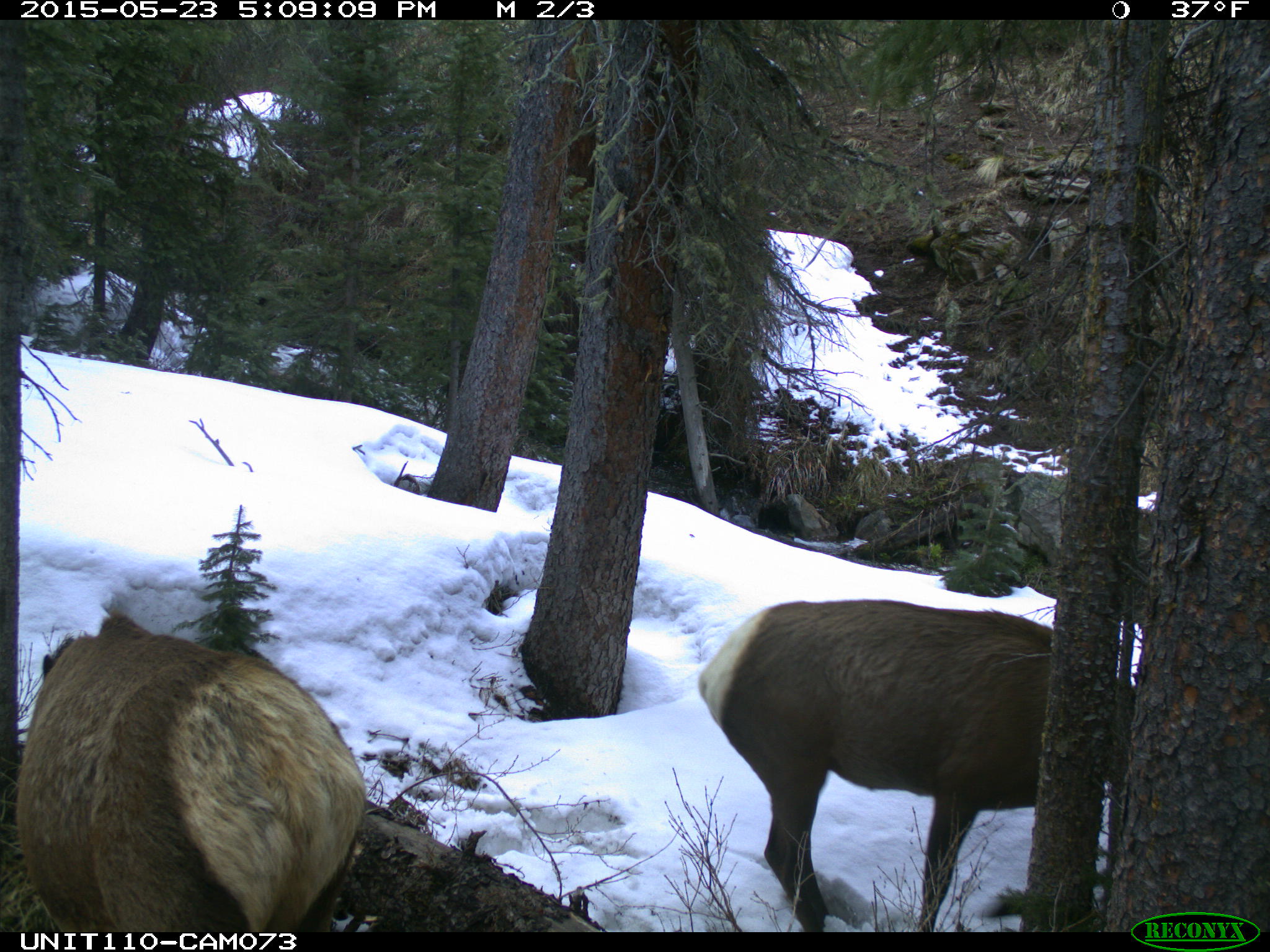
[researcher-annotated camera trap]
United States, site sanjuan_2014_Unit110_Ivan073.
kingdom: Animalia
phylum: Chordata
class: Mammalia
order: Artiodactyla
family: Cervidae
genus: Cervus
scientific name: Cervus elaphus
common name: red deer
Cervus elaphus (red deer).